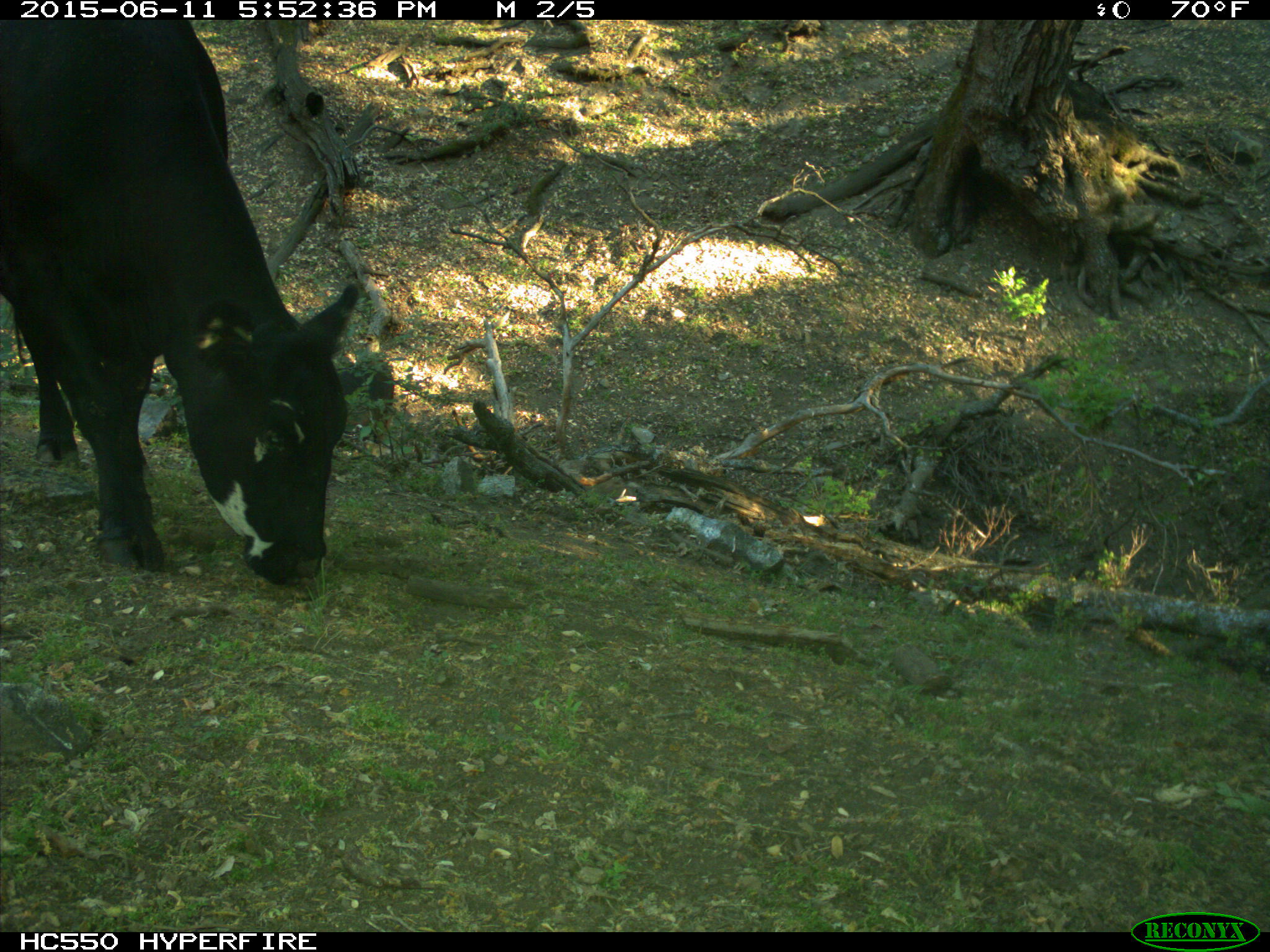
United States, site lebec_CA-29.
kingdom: Animalia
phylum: Chordata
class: Mammalia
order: Artiodactyla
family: Bovidae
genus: Bos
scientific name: Bos taurus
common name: domestic cow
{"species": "Bos taurus (domestic cow)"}